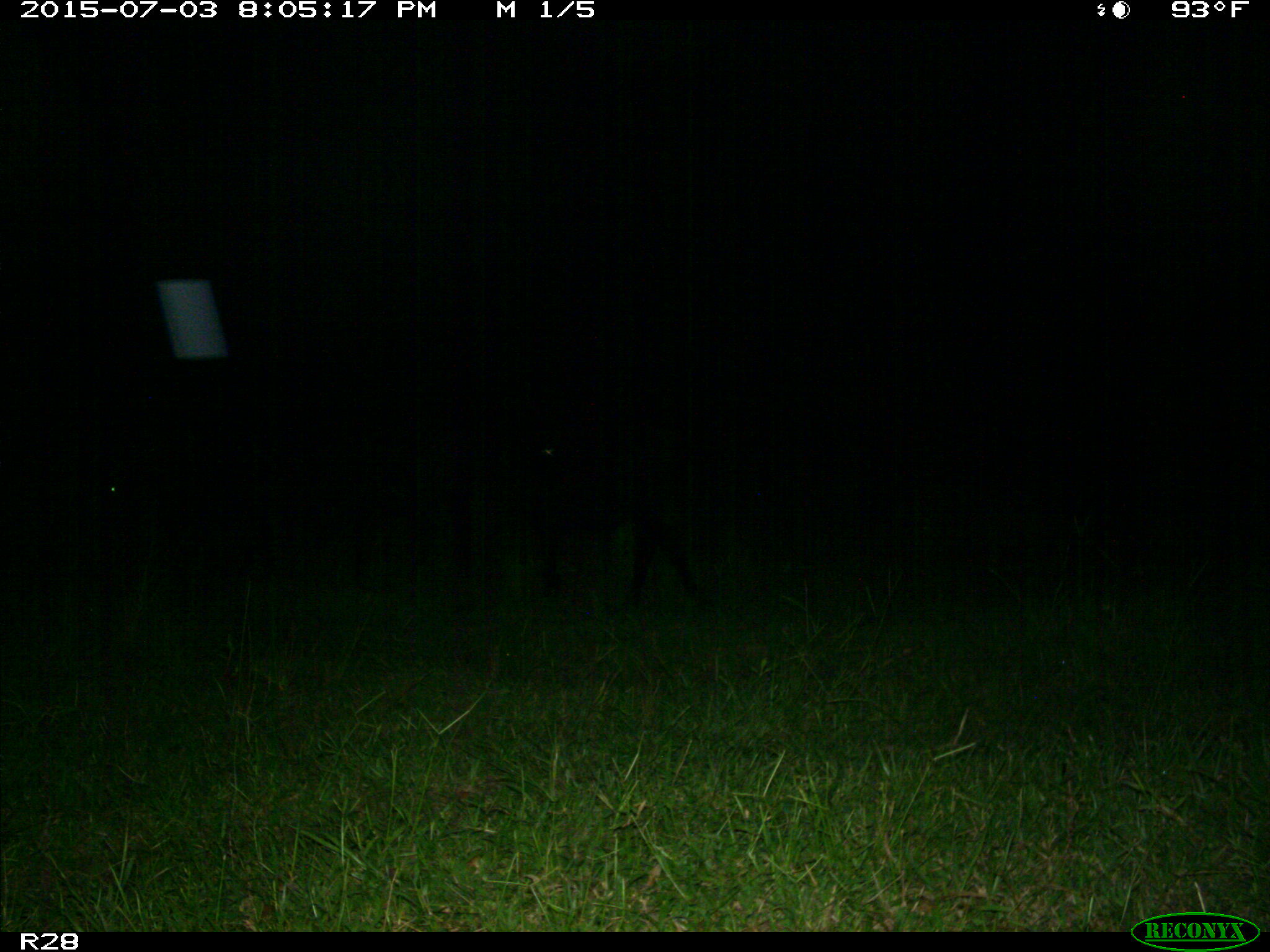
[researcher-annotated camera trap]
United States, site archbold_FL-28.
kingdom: Animalia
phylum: Chordata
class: Mammalia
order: Artiodactyla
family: Bovidae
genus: Bos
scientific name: Bos taurus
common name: domestic cow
Bos taurus (domestic cow).